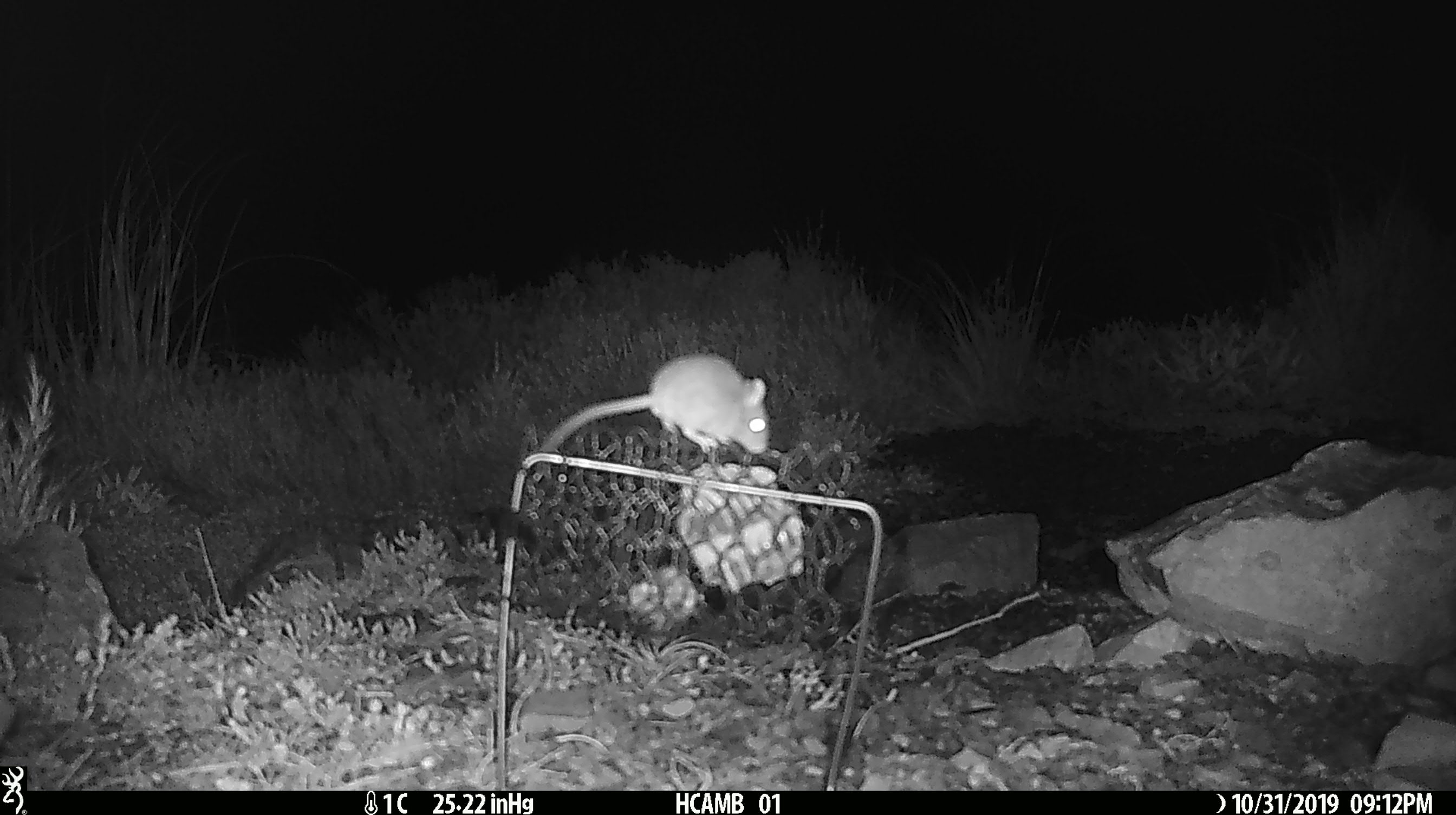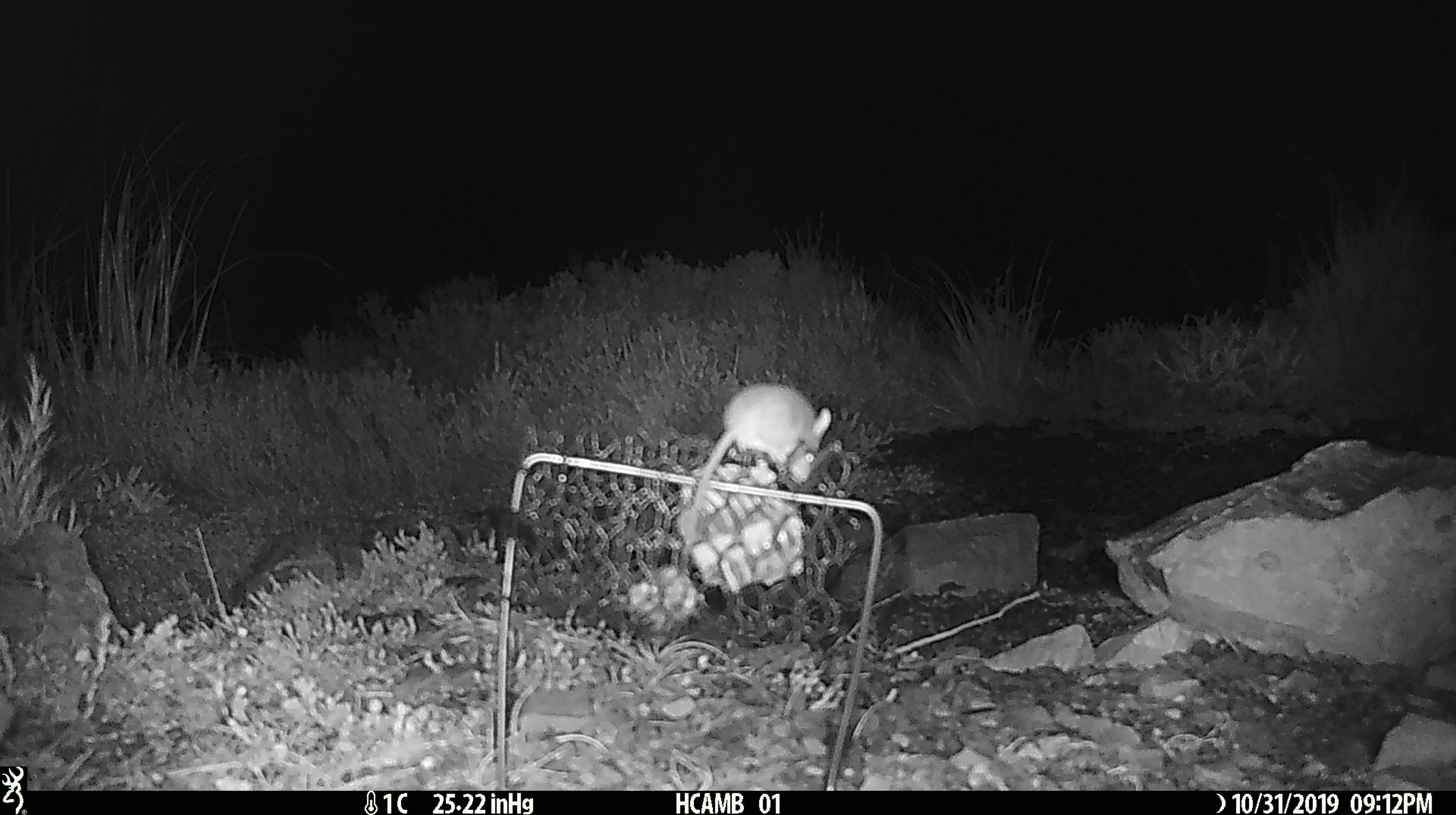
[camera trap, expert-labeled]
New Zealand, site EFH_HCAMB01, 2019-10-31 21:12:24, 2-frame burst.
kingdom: Animalia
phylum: Chordata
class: Mammalia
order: Rodentia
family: Muridae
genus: Mus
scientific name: Mus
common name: mouse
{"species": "mouse (Mus)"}